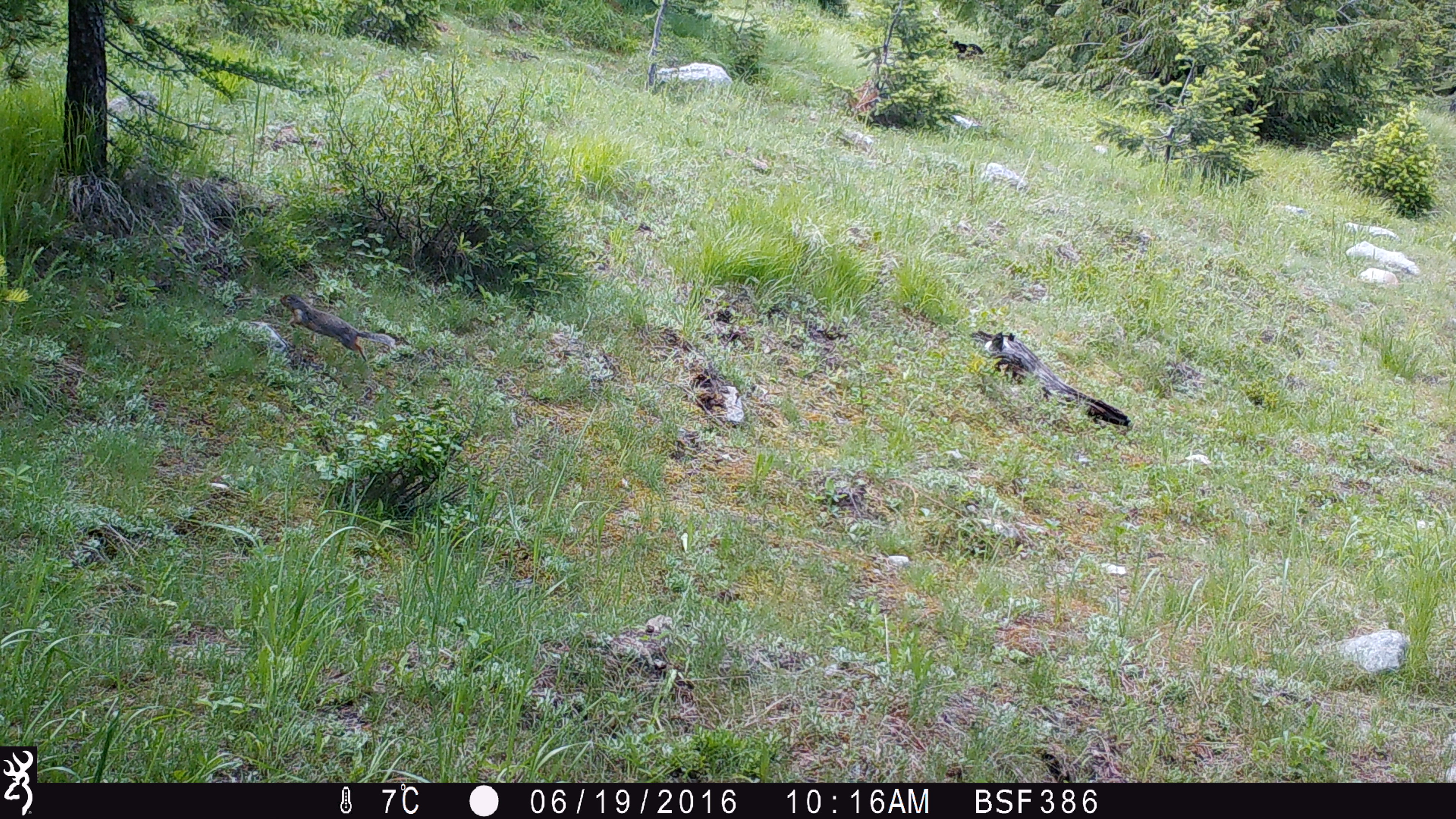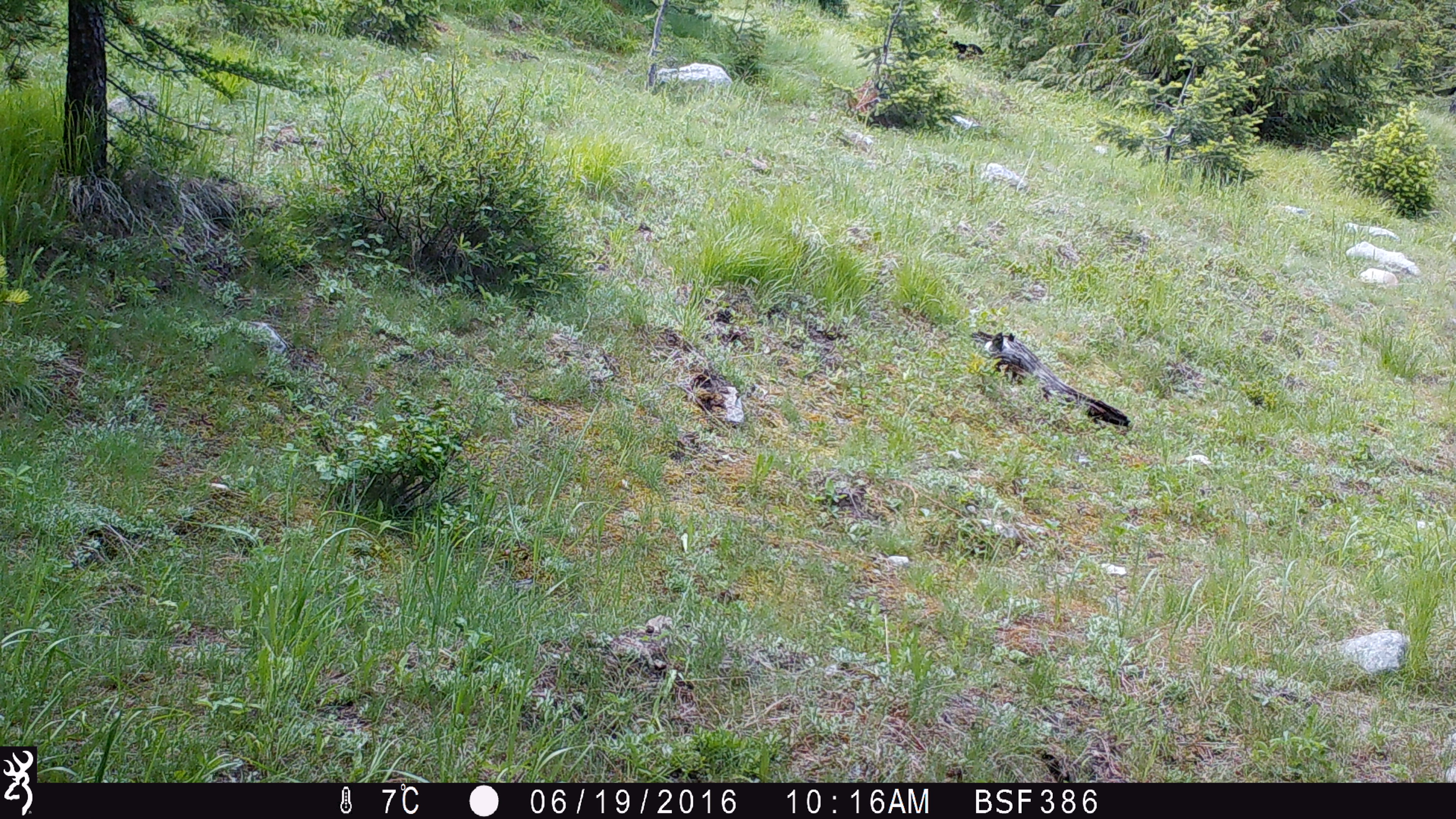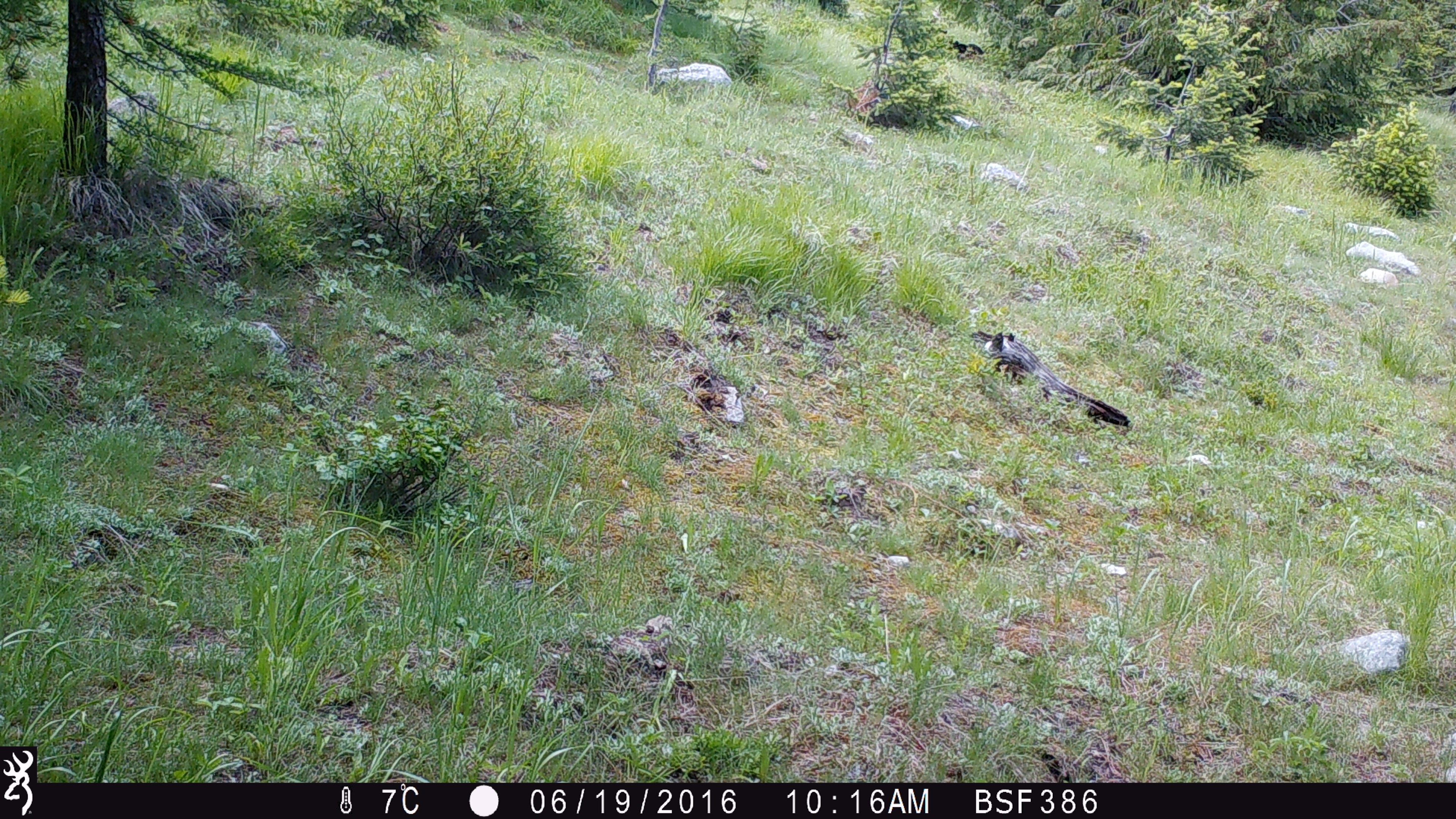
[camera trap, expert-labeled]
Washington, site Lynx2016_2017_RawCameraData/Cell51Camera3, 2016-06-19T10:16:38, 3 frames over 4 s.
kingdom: Animalia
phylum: Chordata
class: Mammalia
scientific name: Mammalia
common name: small mammal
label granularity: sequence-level